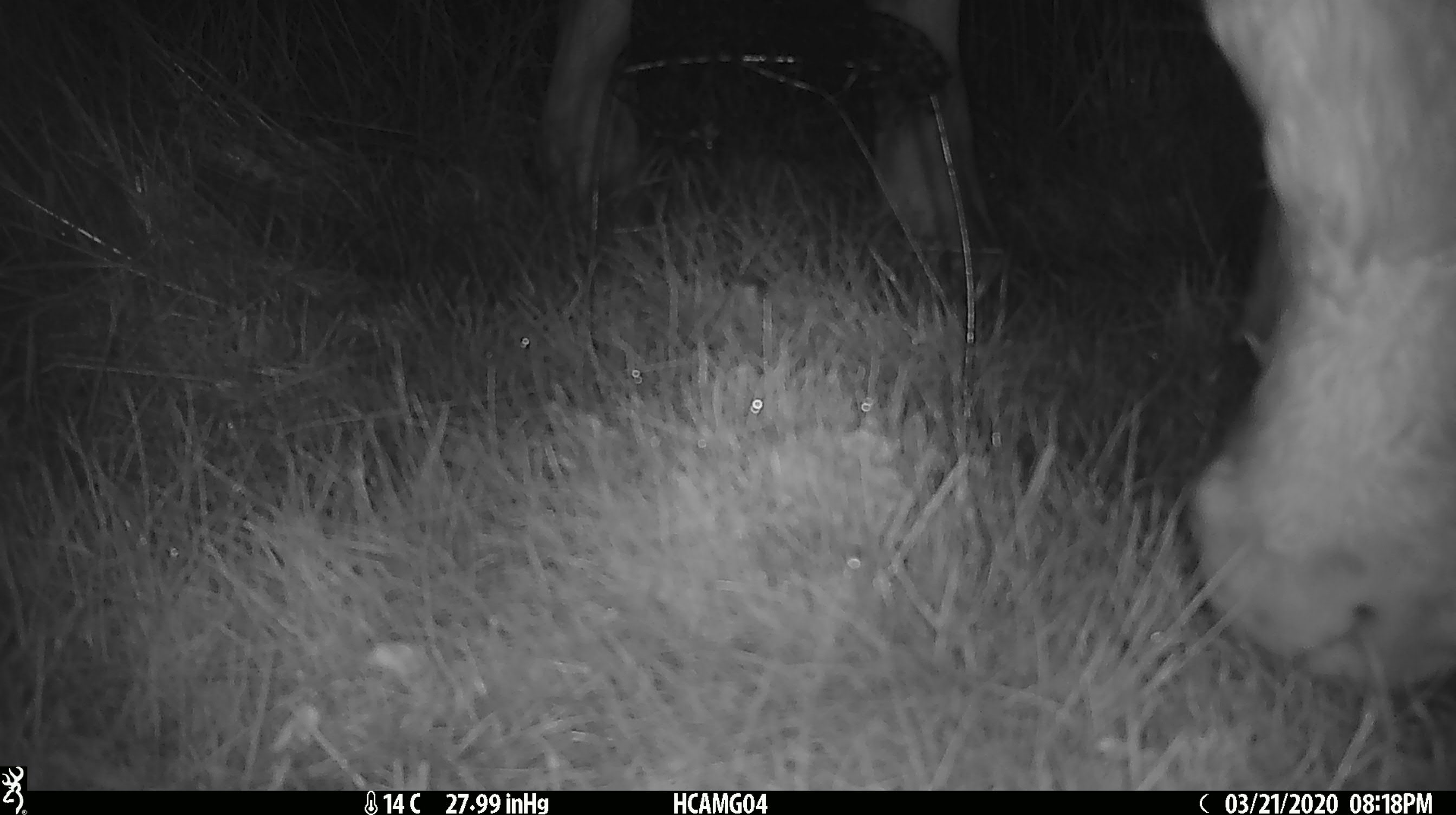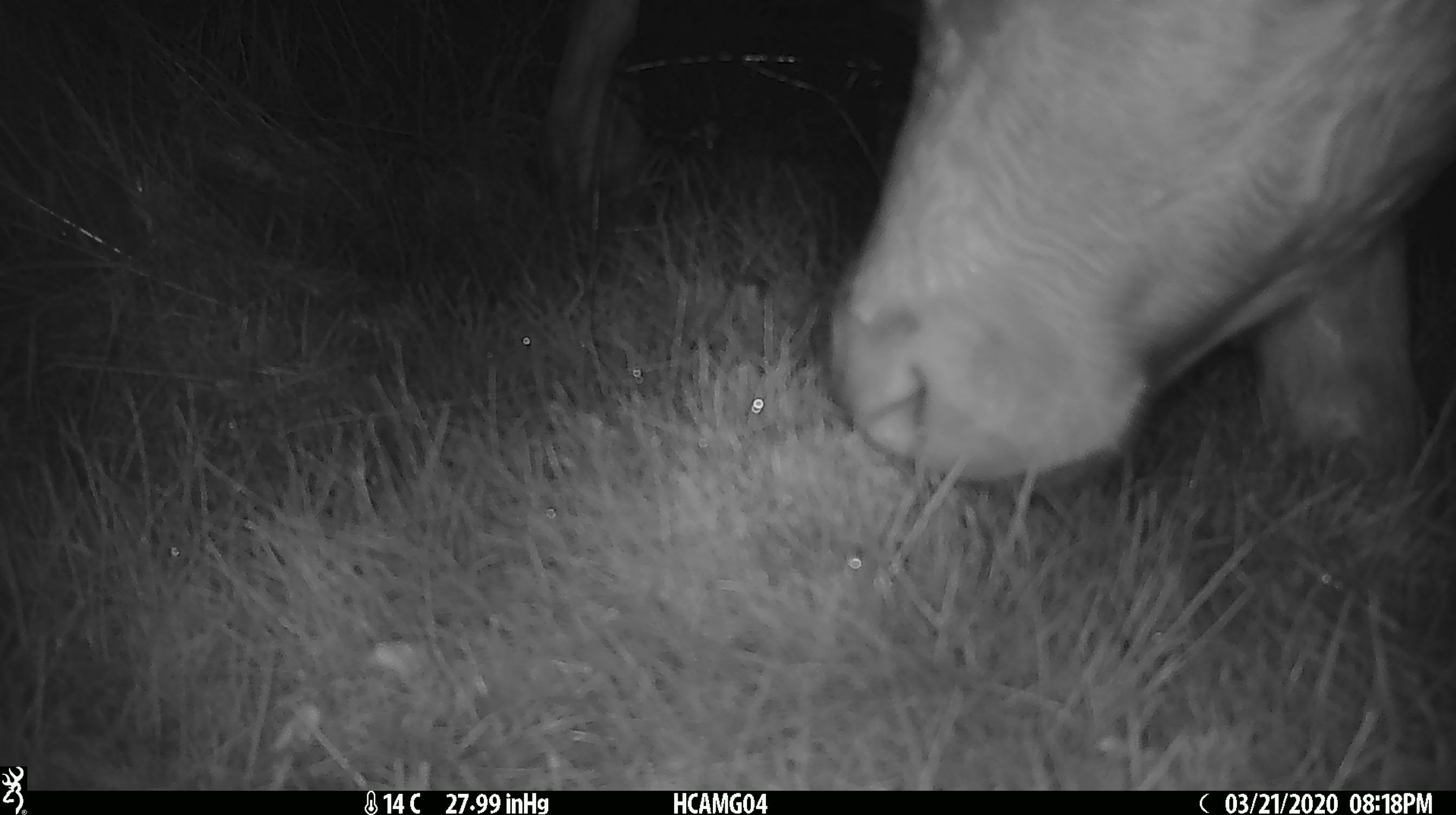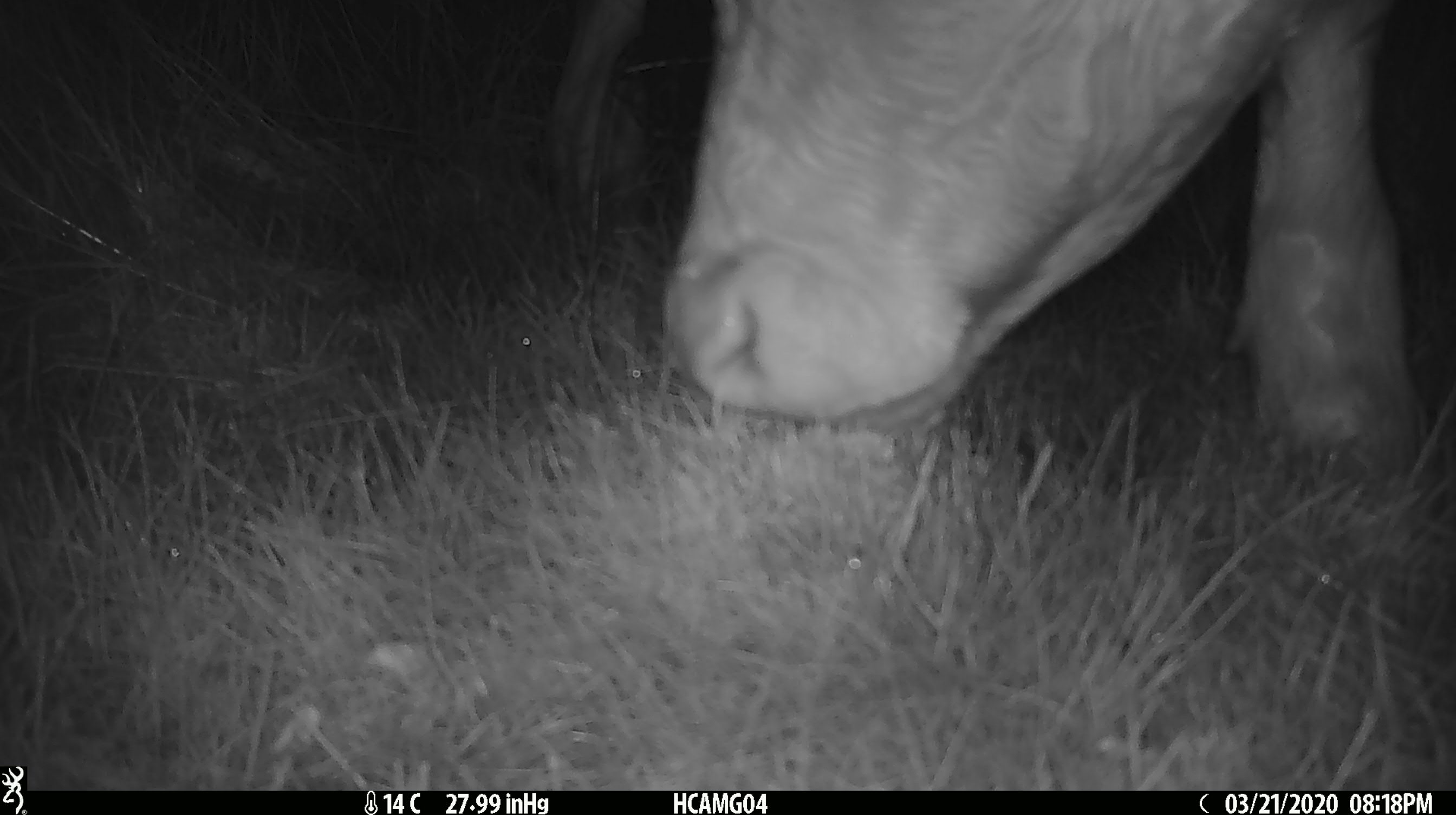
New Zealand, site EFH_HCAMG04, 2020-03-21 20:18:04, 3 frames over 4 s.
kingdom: Animalia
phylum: Chordata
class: Mammalia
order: Artiodactyla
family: Bovidae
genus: Bos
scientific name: Bos taurus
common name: domestic cow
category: cow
Cow (domestic cow) (Bos taurus).